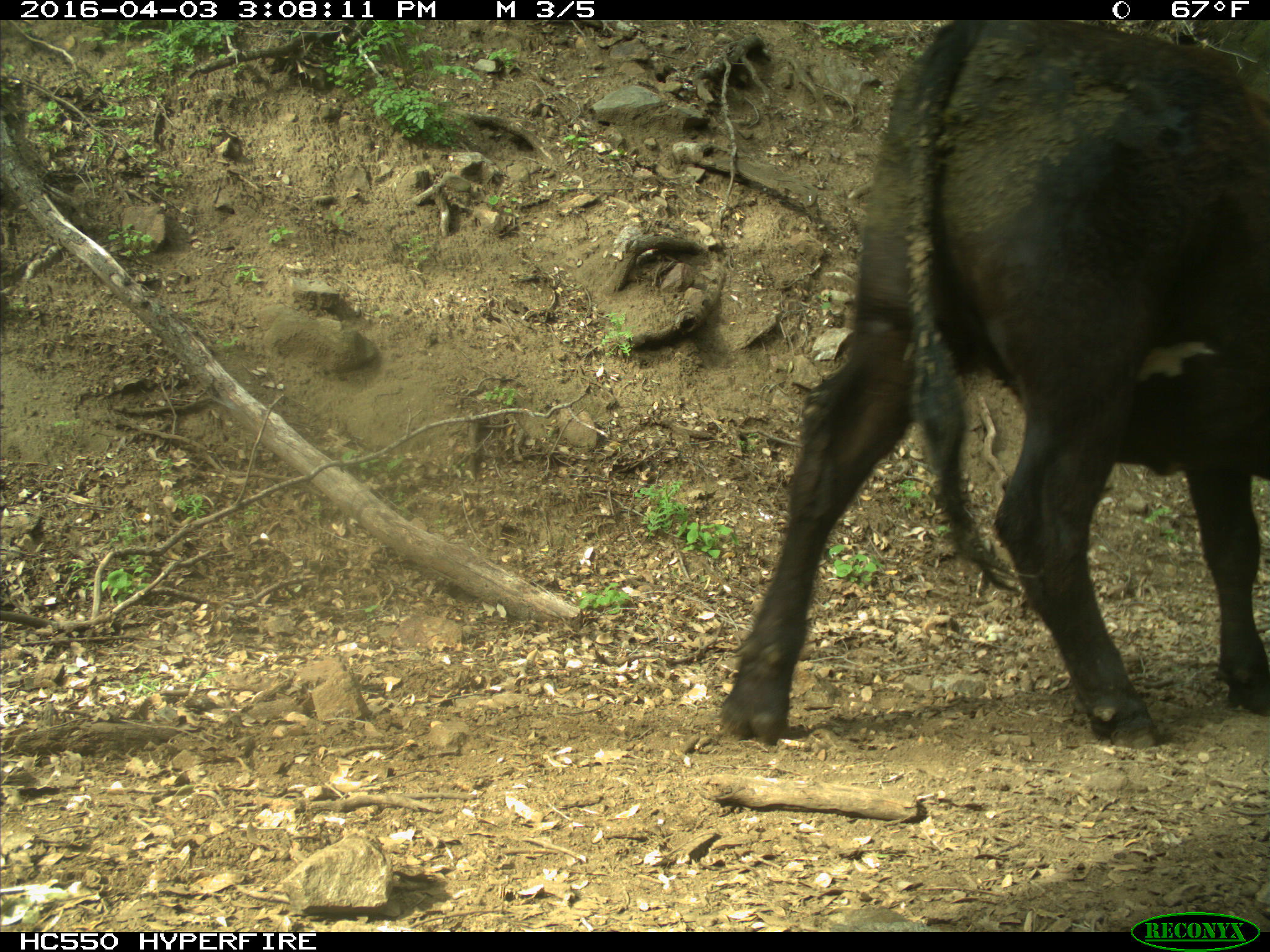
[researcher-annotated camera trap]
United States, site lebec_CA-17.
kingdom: Animalia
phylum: Chordata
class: Mammalia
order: Artiodactyla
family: Bovidae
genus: Bos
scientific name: Bos taurus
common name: domestic cow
Bos taurus (domestic cow).